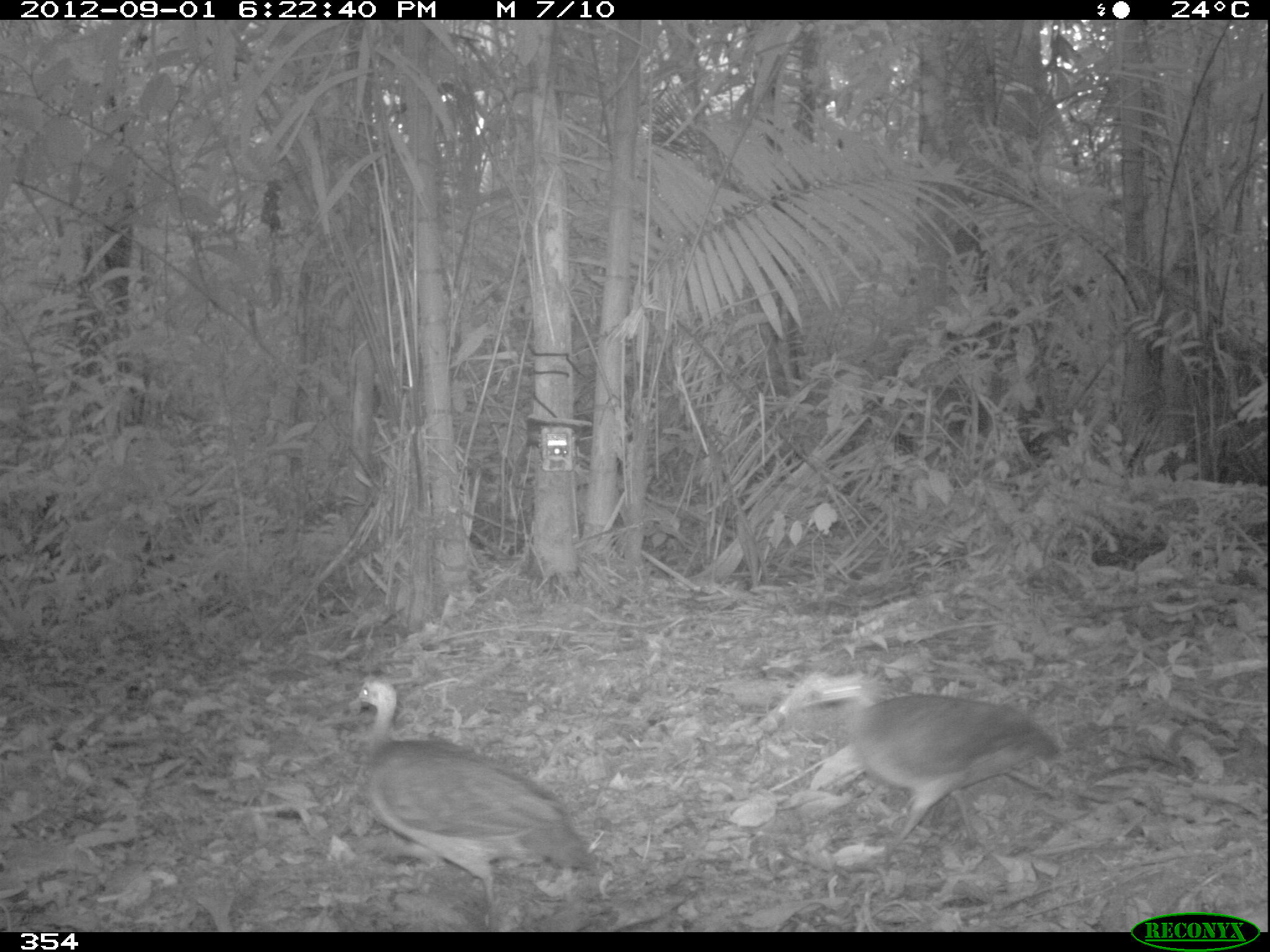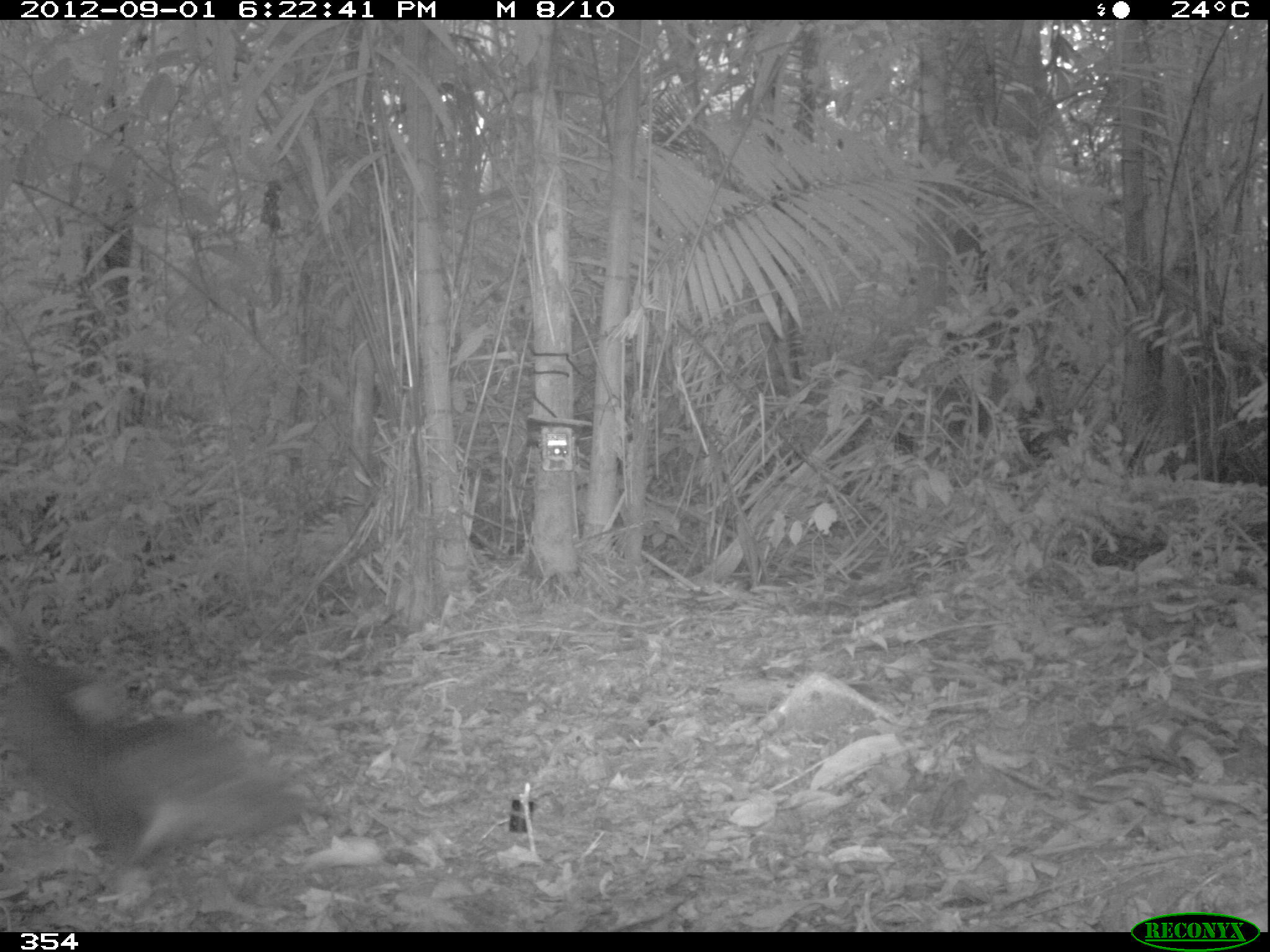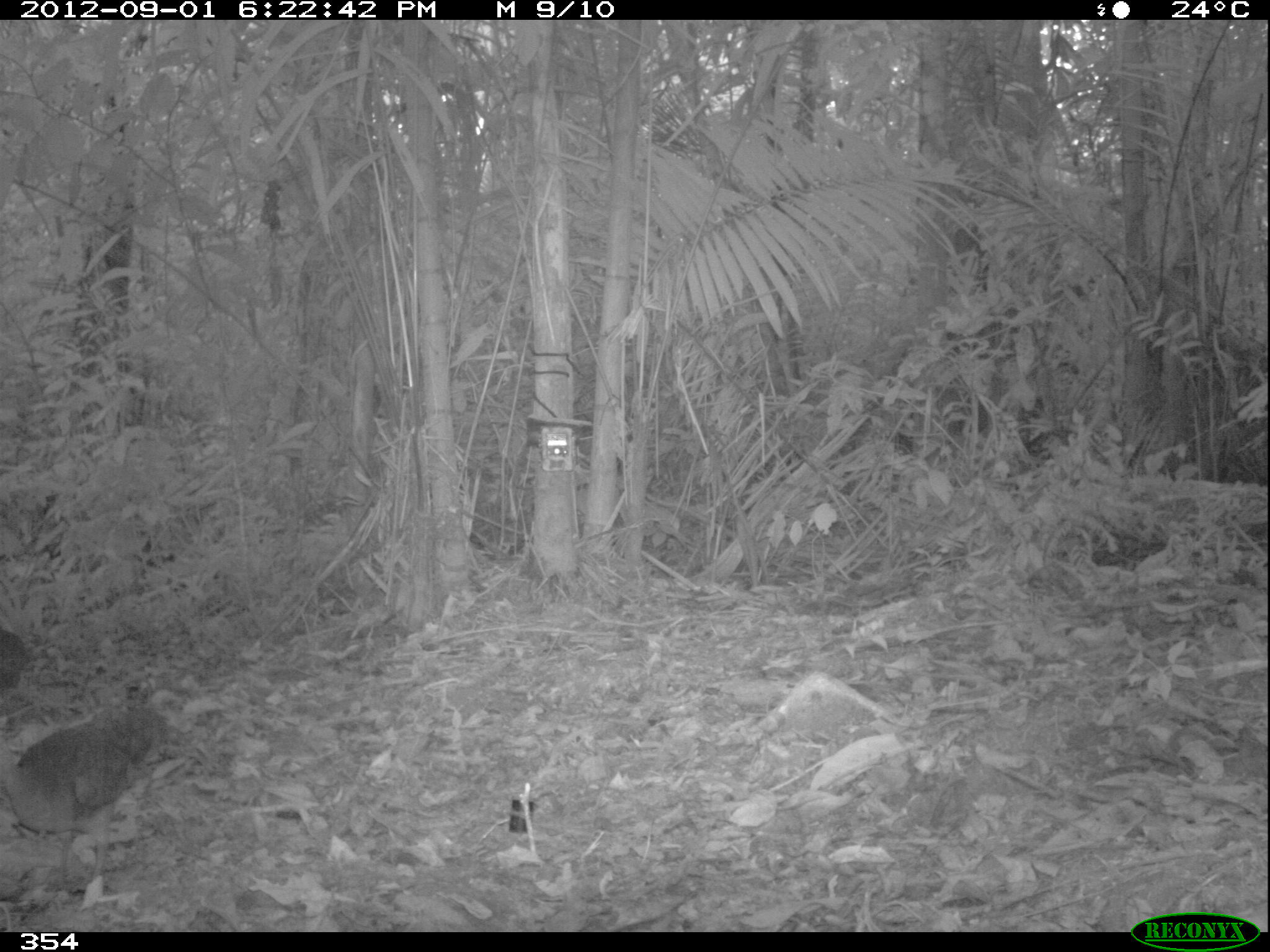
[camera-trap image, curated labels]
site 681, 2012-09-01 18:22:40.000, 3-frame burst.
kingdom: Animalia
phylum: Chordata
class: Aves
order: Galliformes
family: Phasianidae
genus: Alectoris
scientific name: Alectoris rufa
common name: red-legged partridge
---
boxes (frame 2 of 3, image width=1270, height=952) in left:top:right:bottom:
alectoris rufa: 0:677:307:869; 1:612:123:726